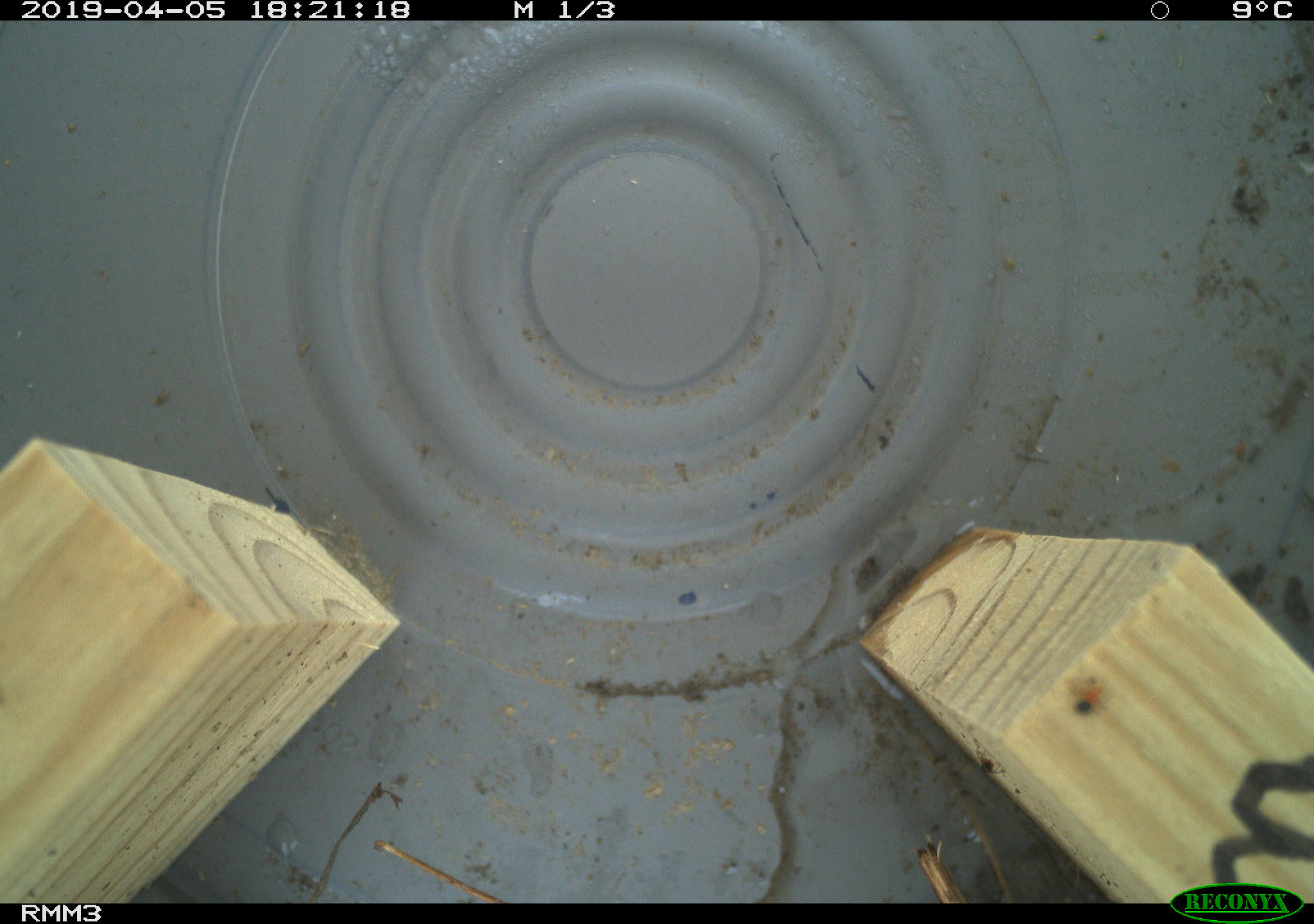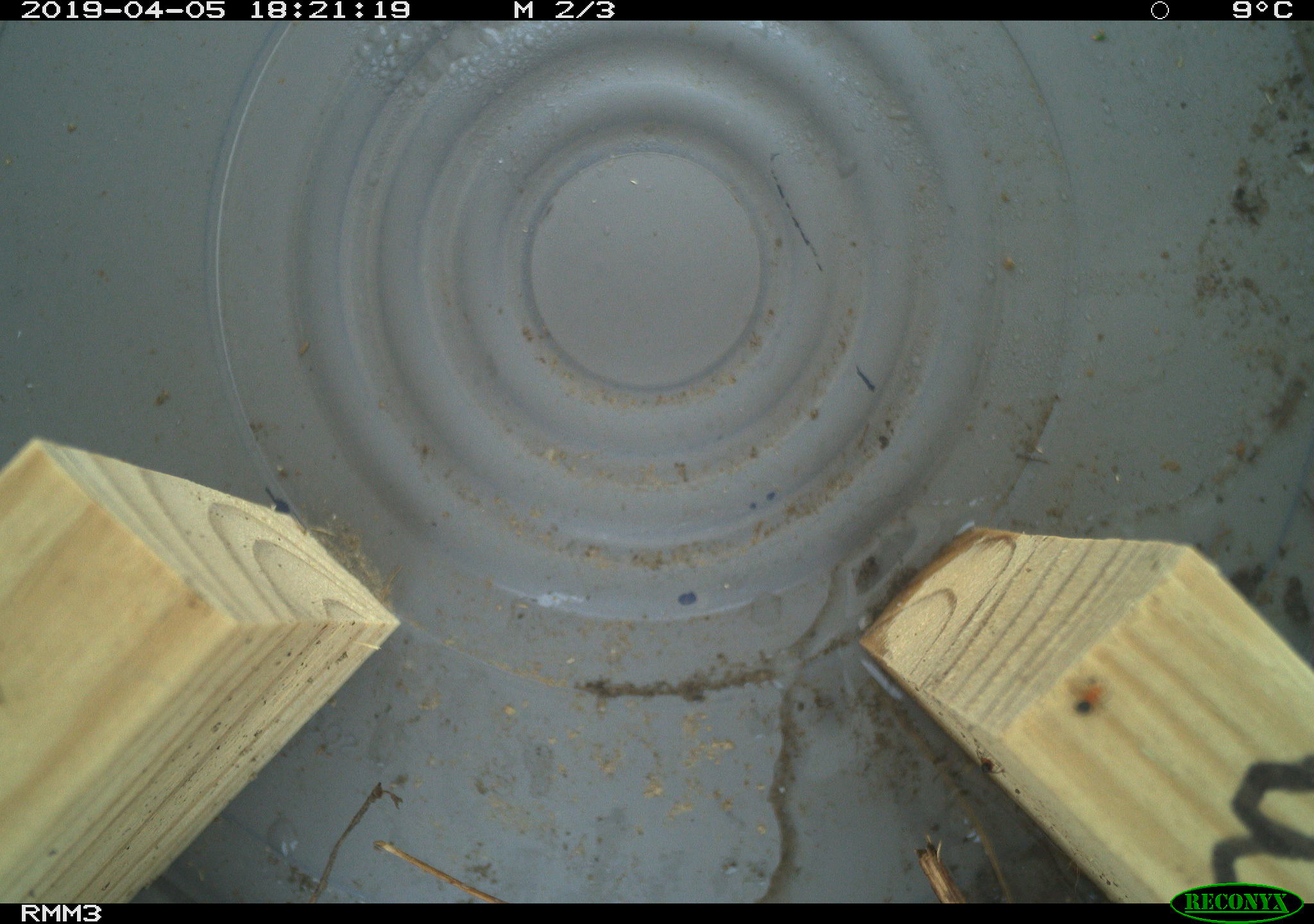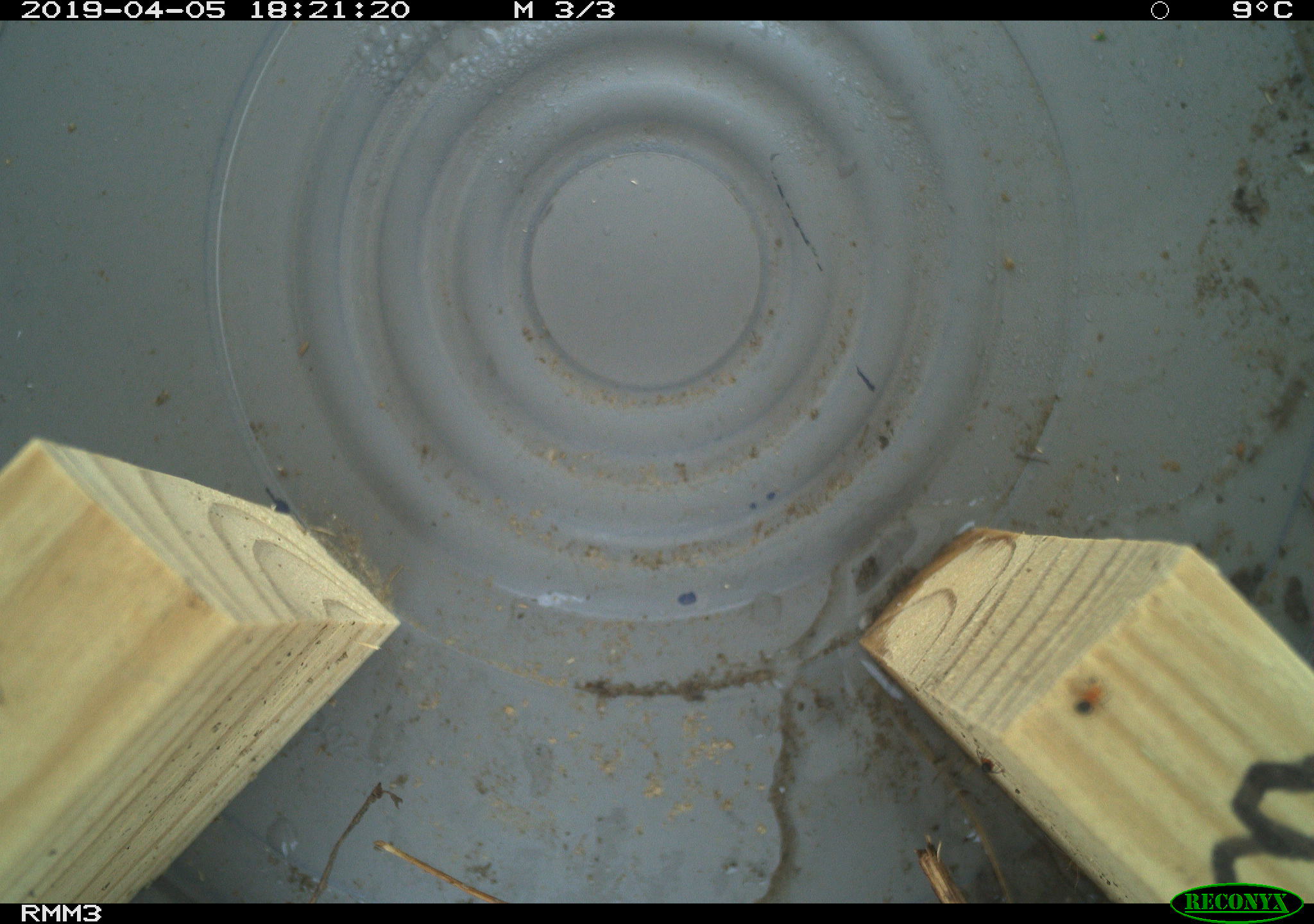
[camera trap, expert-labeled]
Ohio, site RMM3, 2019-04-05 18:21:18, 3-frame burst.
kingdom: Animalia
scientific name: Animalia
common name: animal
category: invertebrate